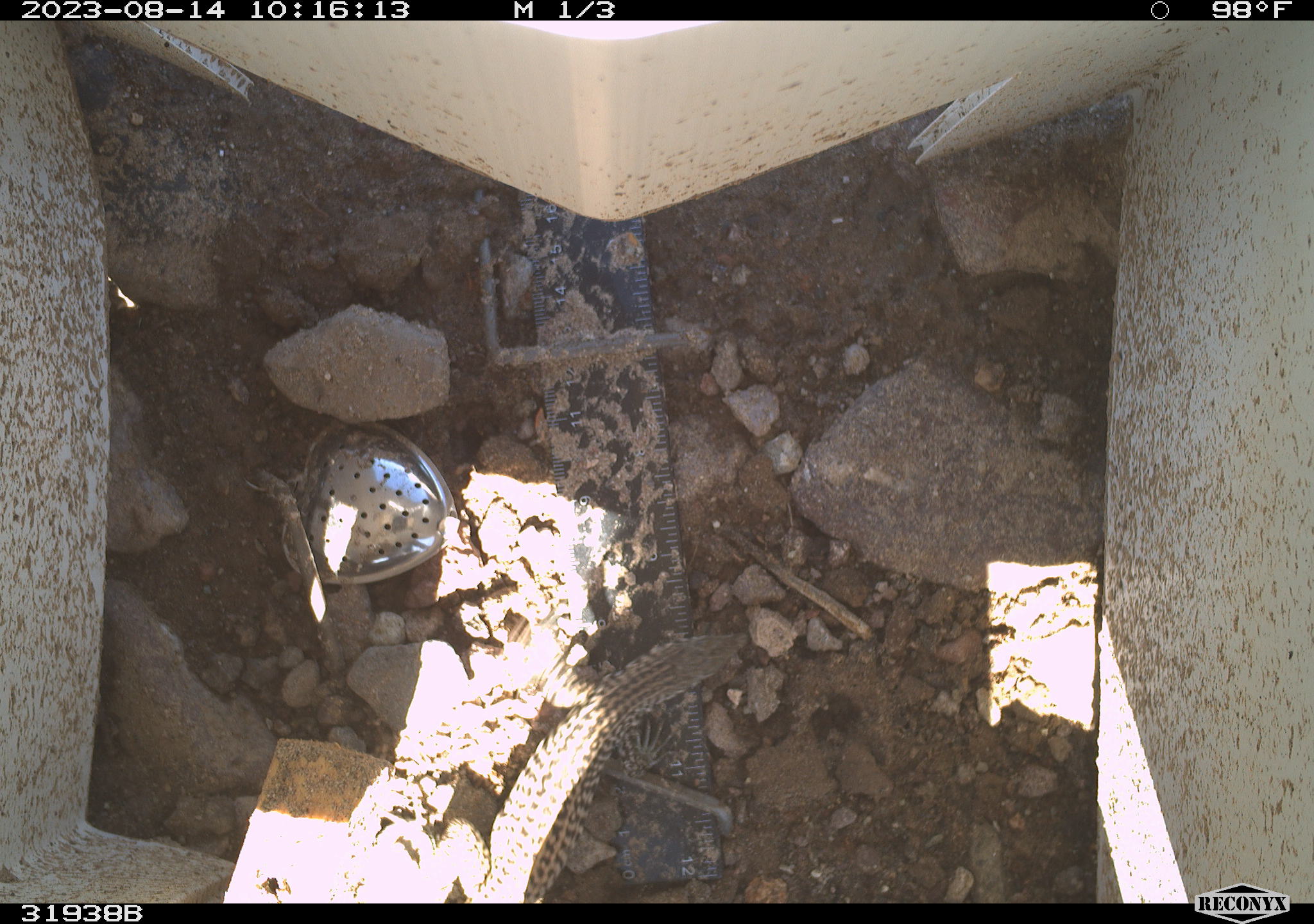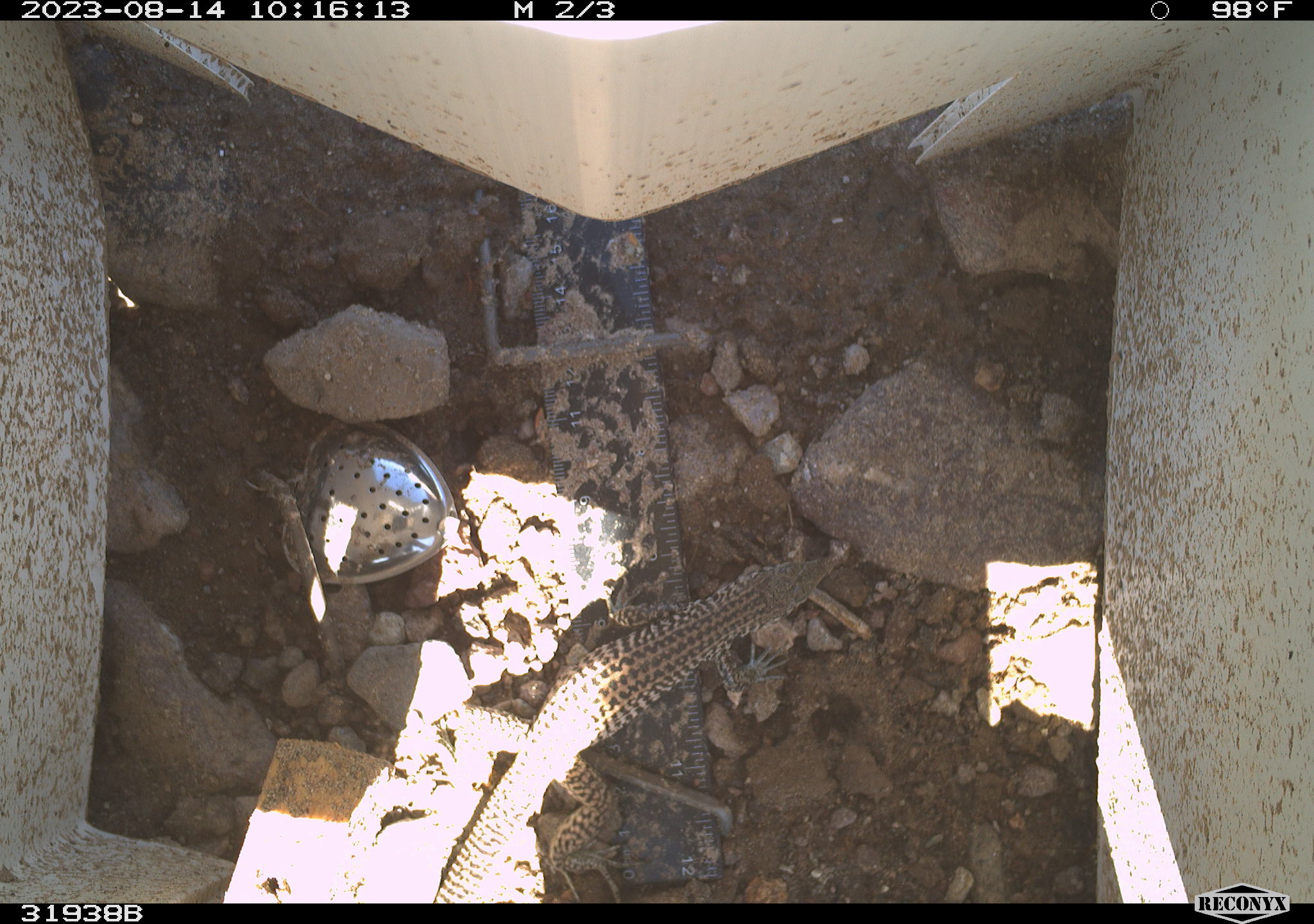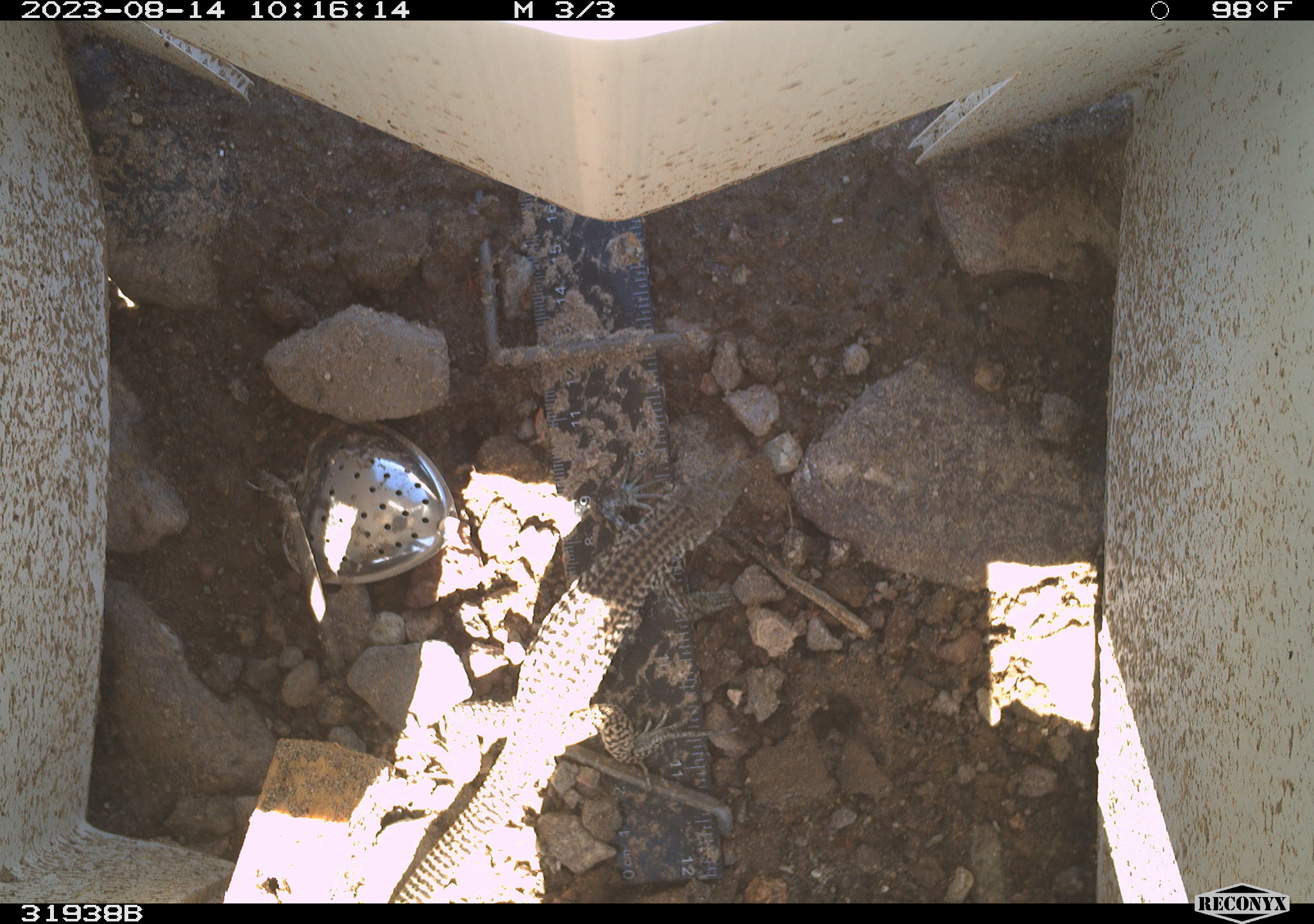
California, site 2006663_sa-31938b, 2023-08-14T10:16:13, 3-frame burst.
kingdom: Animalia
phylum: Chordata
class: Reptilia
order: Squamata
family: Teiidae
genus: Aspidoscelis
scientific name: Aspidoscelis tigris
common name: western whiptail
Western whiptail (Aspidoscelis tigris).